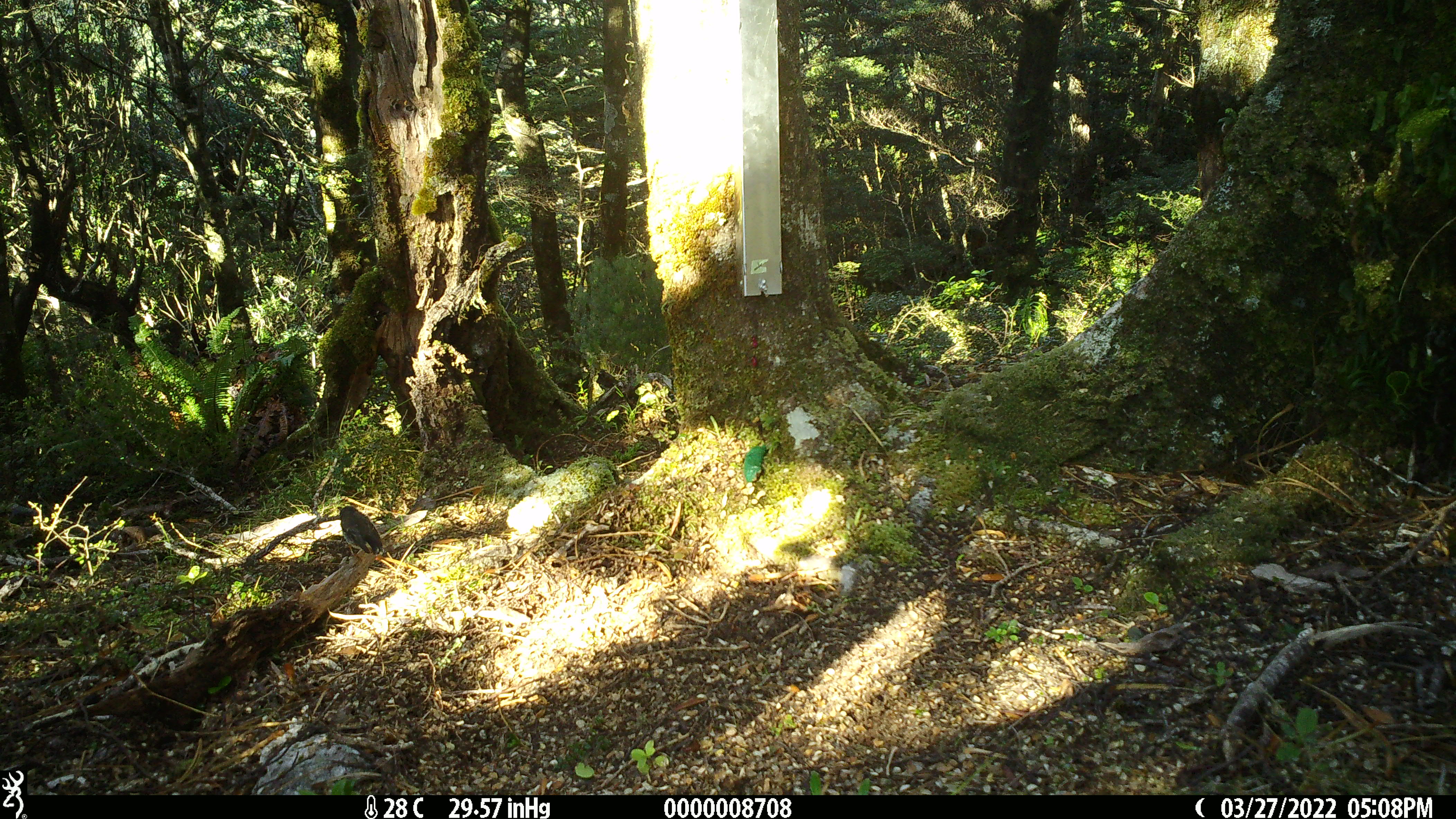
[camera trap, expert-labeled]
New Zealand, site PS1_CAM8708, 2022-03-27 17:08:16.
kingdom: Animalia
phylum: Chordata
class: Aves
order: Passeriformes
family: Petroicidae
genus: Petroica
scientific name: Petroica australis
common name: new zealand robin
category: robin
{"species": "robin (new zealand robin) (Petroica australis)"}